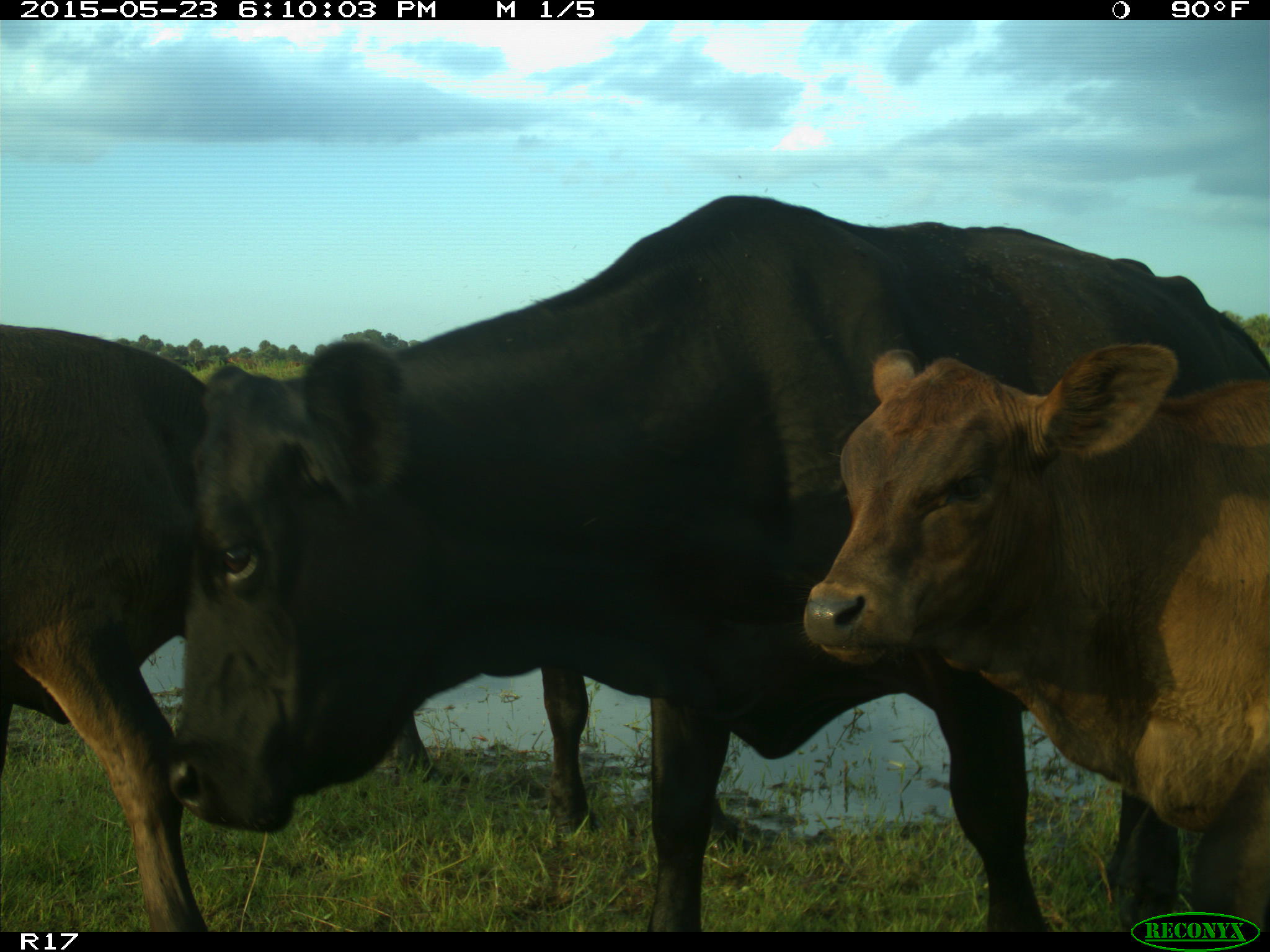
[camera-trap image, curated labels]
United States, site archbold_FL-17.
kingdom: Animalia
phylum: Chordata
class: Mammalia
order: Artiodactyla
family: Bovidae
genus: Bos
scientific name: Bos taurus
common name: domestic cow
Bos taurus (domestic cow).